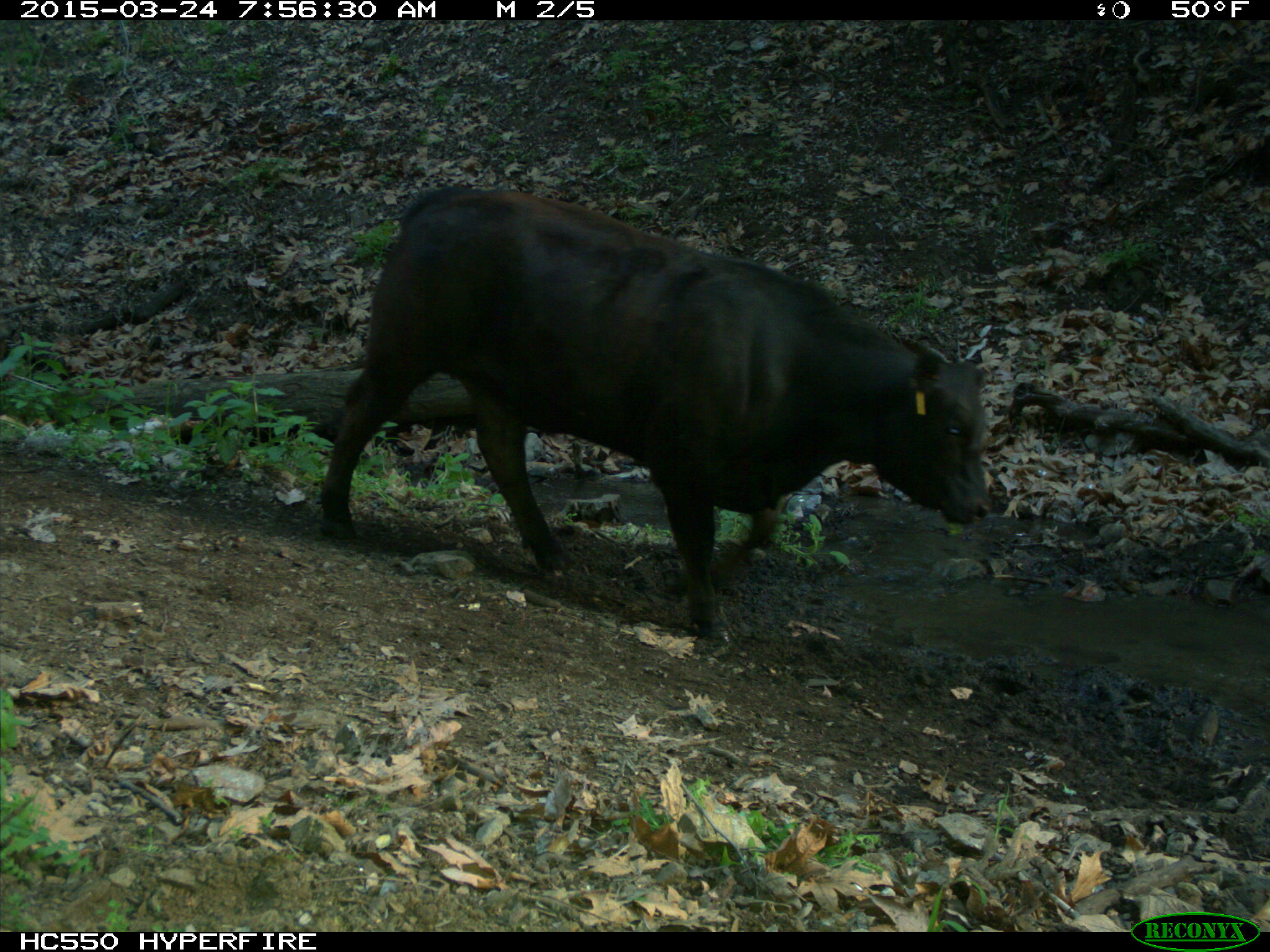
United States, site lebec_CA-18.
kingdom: Animalia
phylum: Chordata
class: Mammalia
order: Artiodactyla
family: Bovidae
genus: Bos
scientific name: Bos taurus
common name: domestic cow